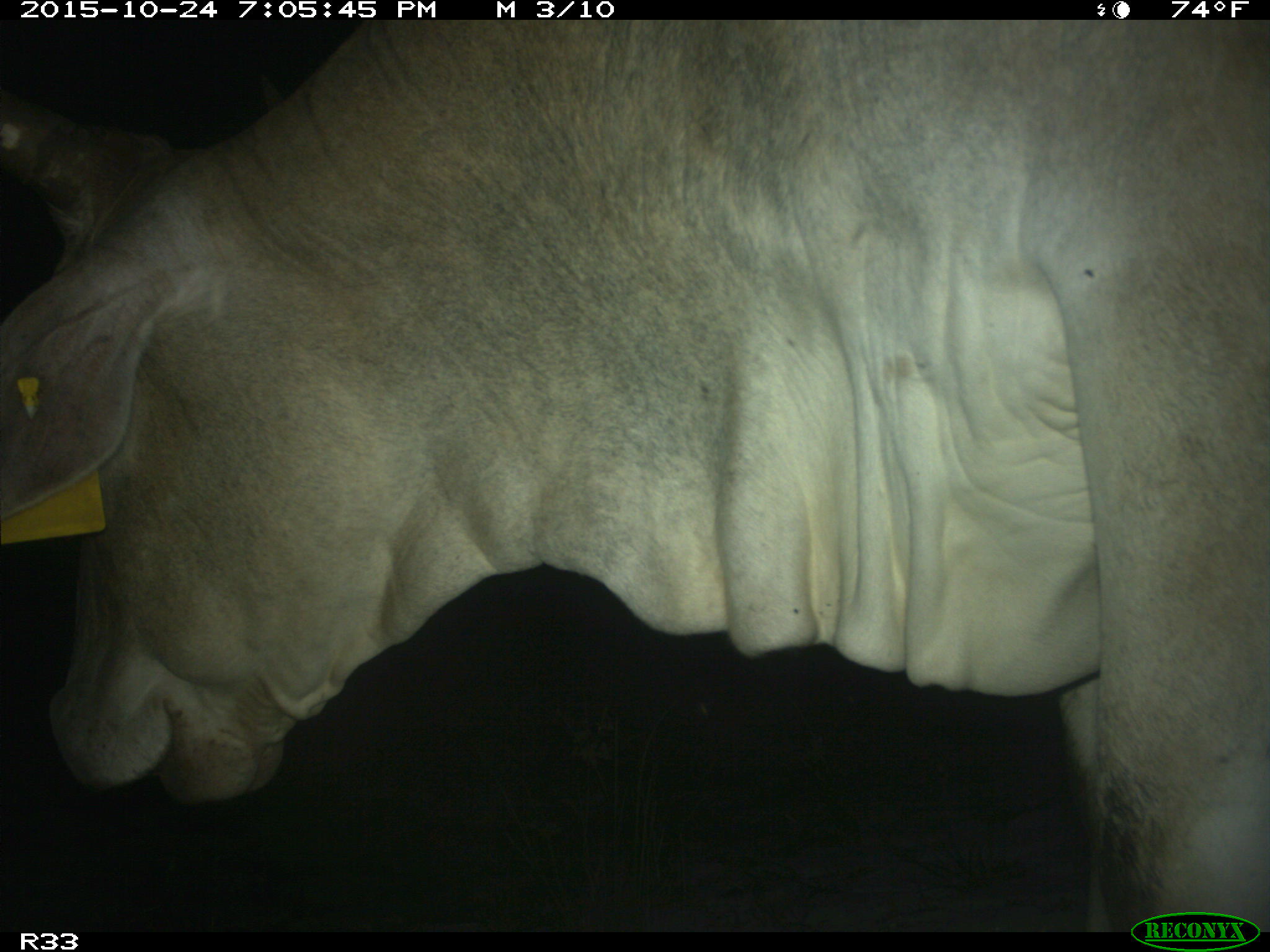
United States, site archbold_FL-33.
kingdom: Animalia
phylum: Chordata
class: Mammalia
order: Artiodactyla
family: Bovidae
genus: Bos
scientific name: Bos taurus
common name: domestic cow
Bos taurus (domestic cow).